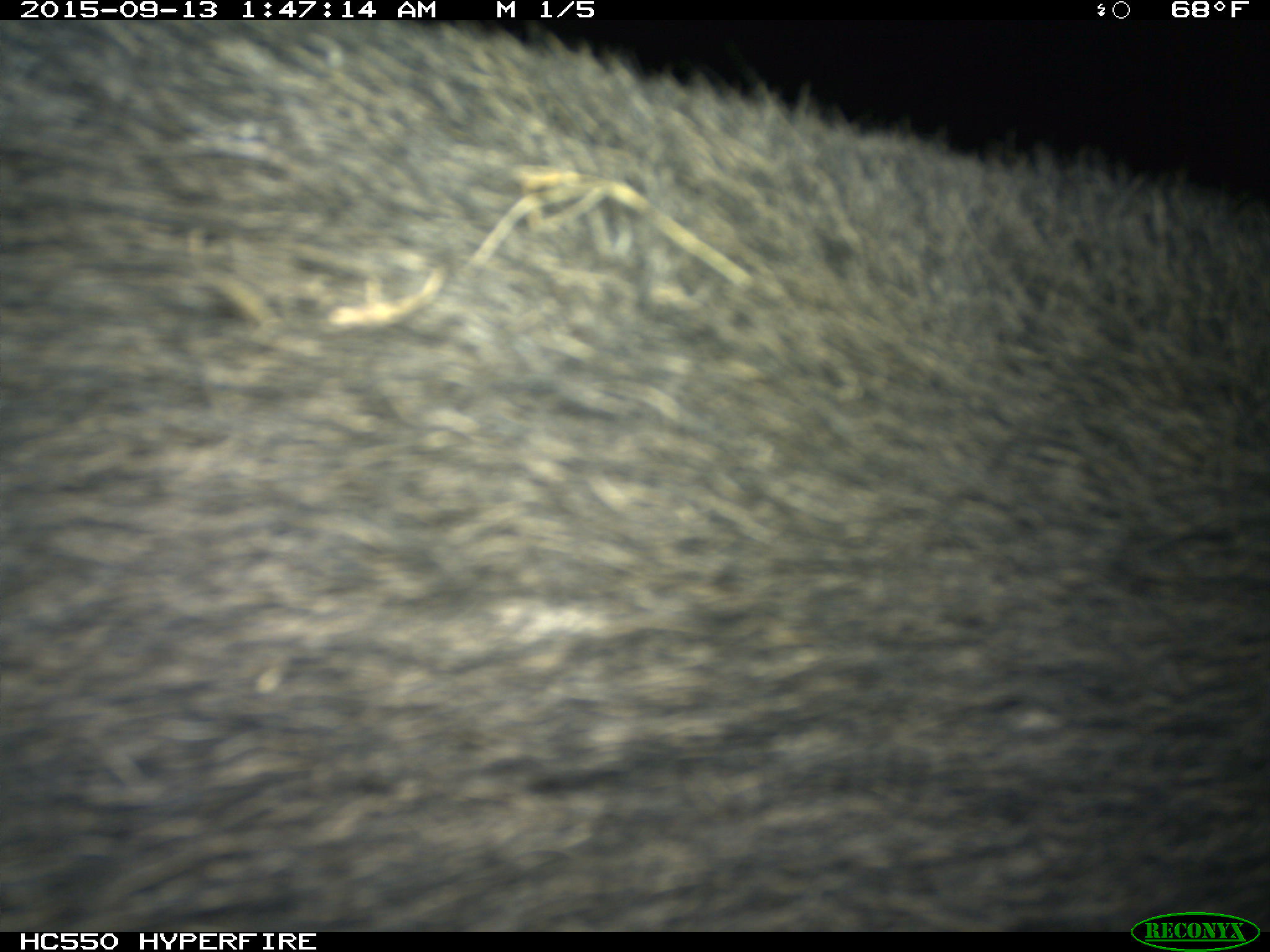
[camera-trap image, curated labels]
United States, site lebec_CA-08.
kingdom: Animalia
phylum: Chordata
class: Mammalia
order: Artiodactyla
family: Suidae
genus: Sus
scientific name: Sus scrofa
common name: wild boar